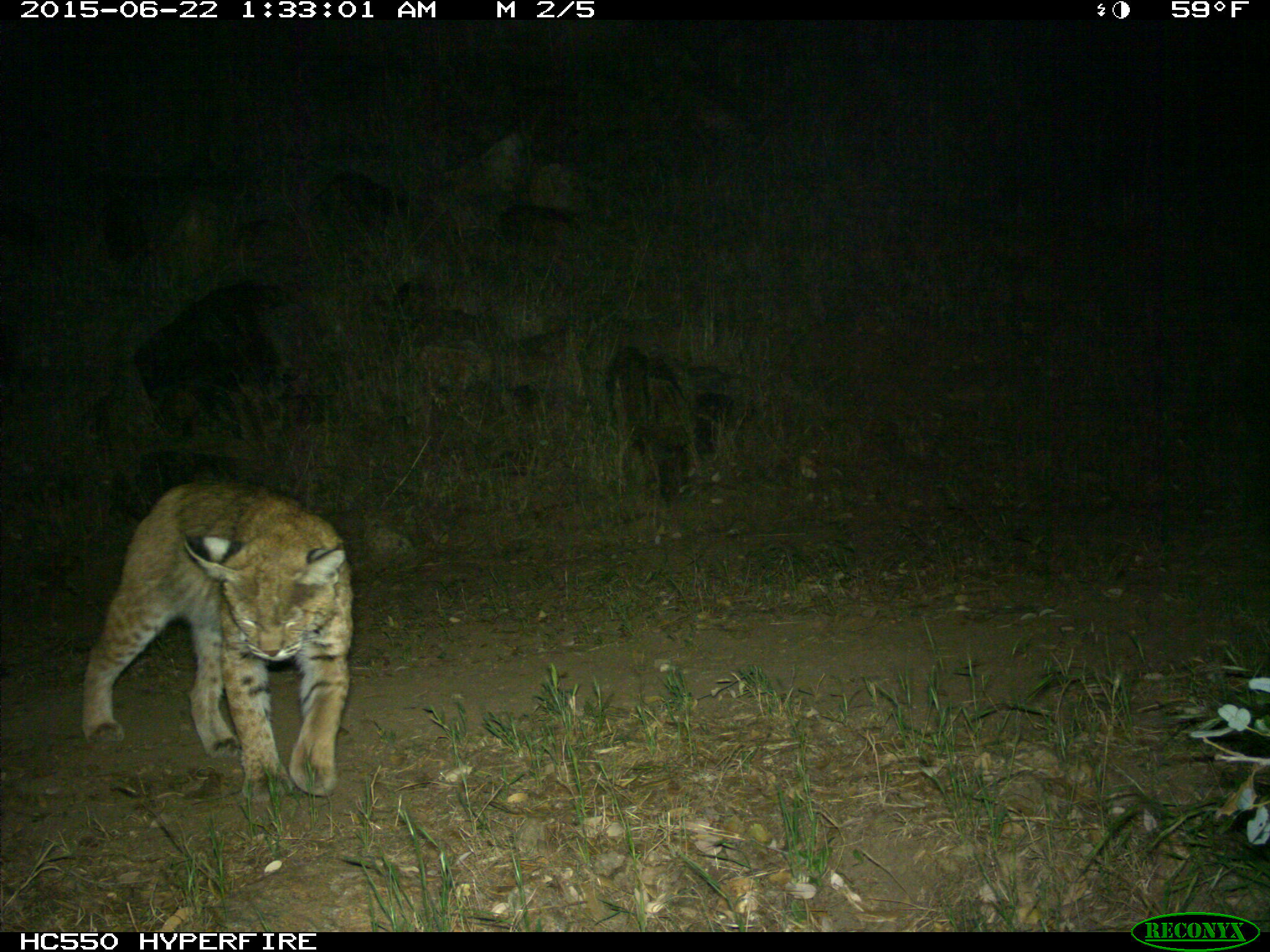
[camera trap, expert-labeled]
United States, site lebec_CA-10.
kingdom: Animalia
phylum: Chordata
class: Mammalia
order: Carnivora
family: Felidae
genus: Lynx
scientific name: Lynx rufus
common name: bobcat